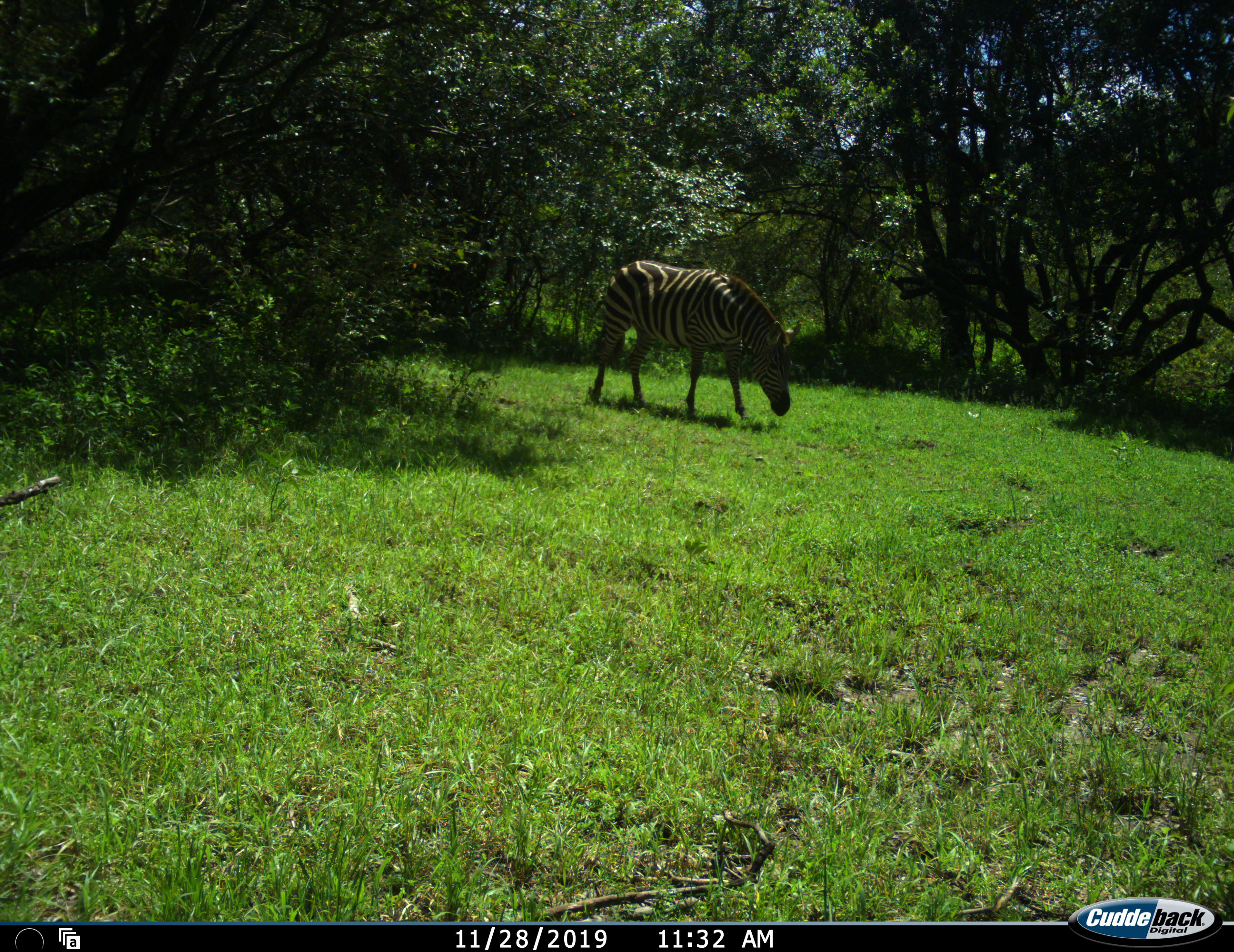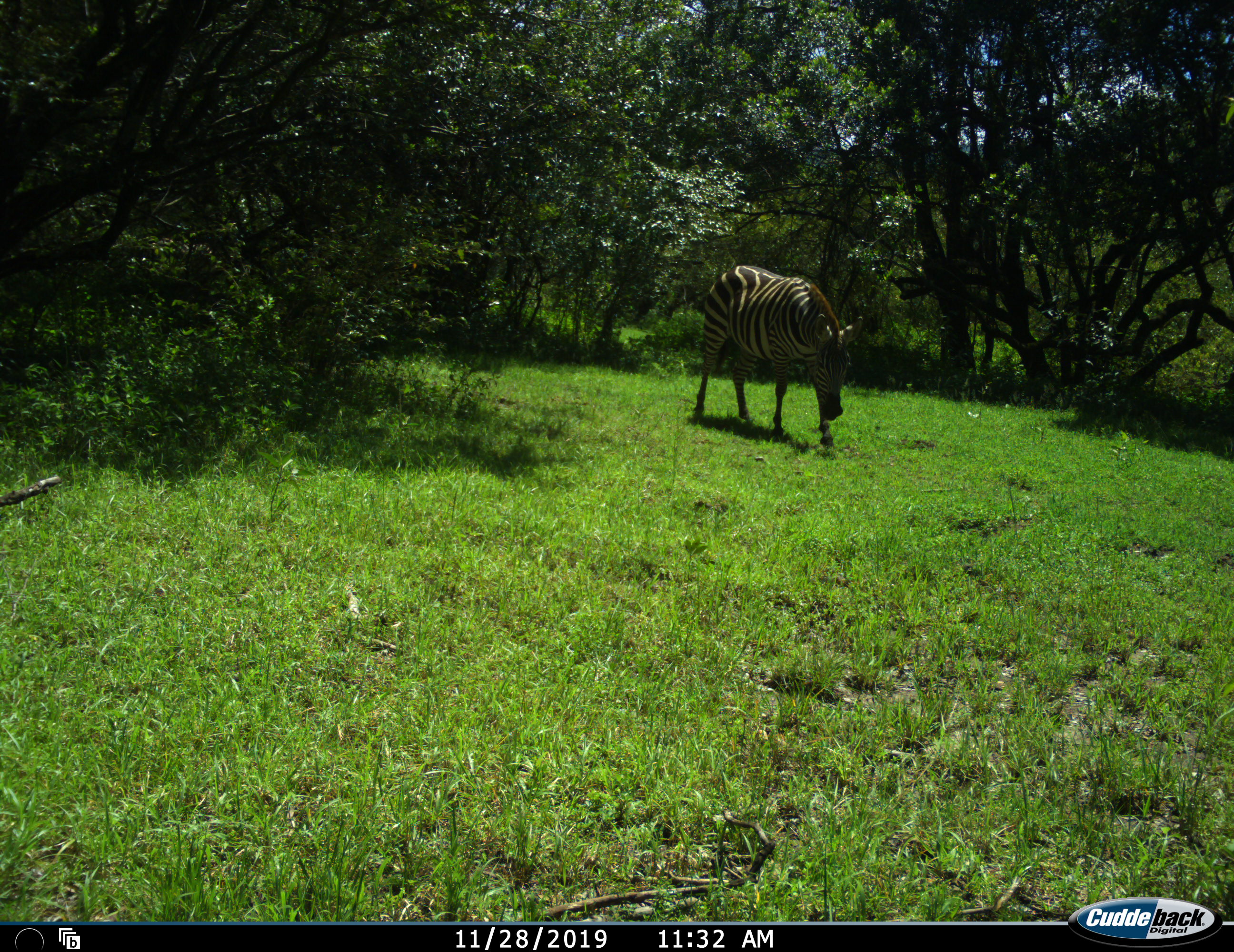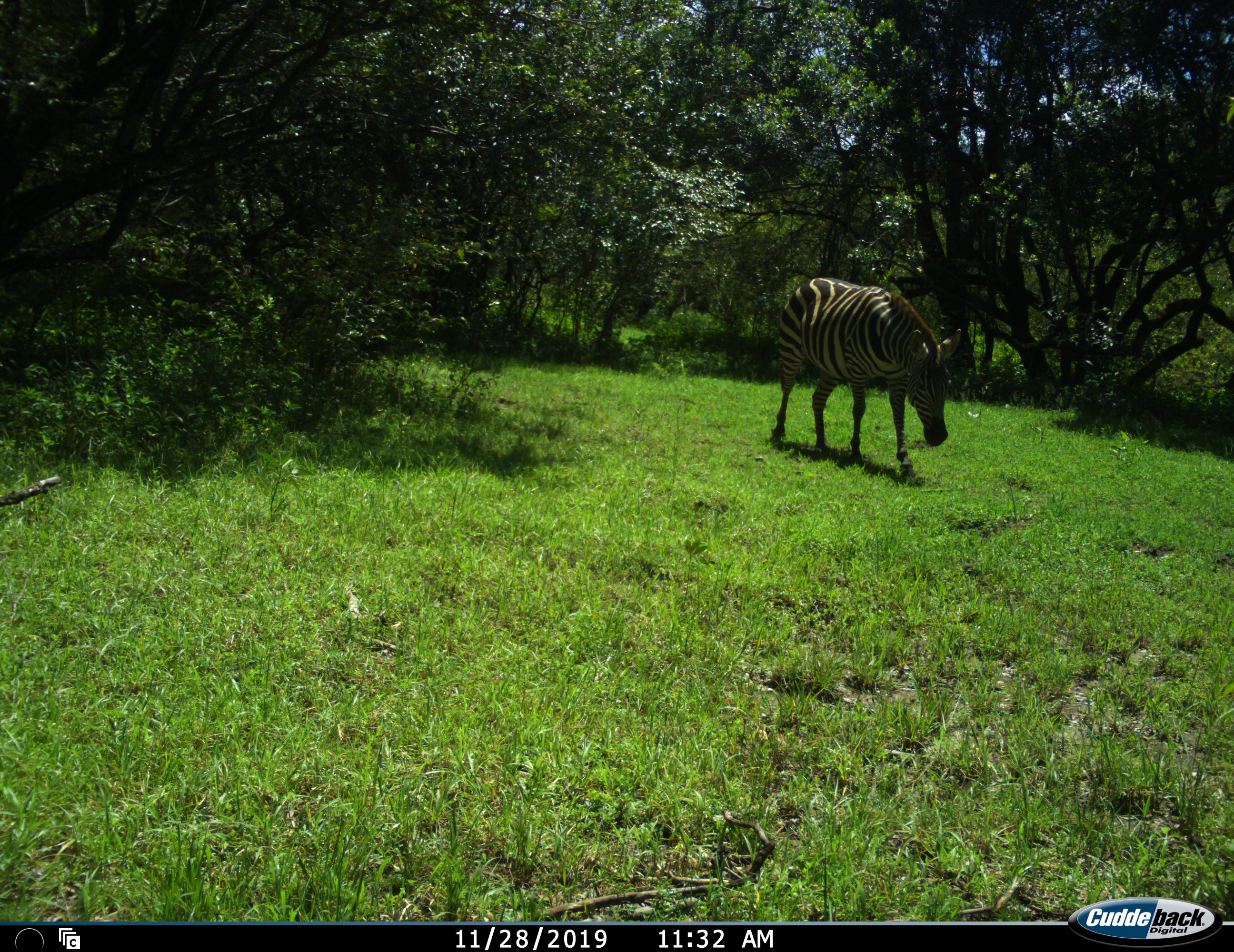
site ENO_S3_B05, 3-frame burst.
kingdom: Animalia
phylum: Chordata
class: Mammalia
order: Perissodactyla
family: Equidae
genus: Equus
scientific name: Equus quagga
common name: plains zebra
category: zebraplains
Zebraplains (plains zebra) (Equus quagga), count 1. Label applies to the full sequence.